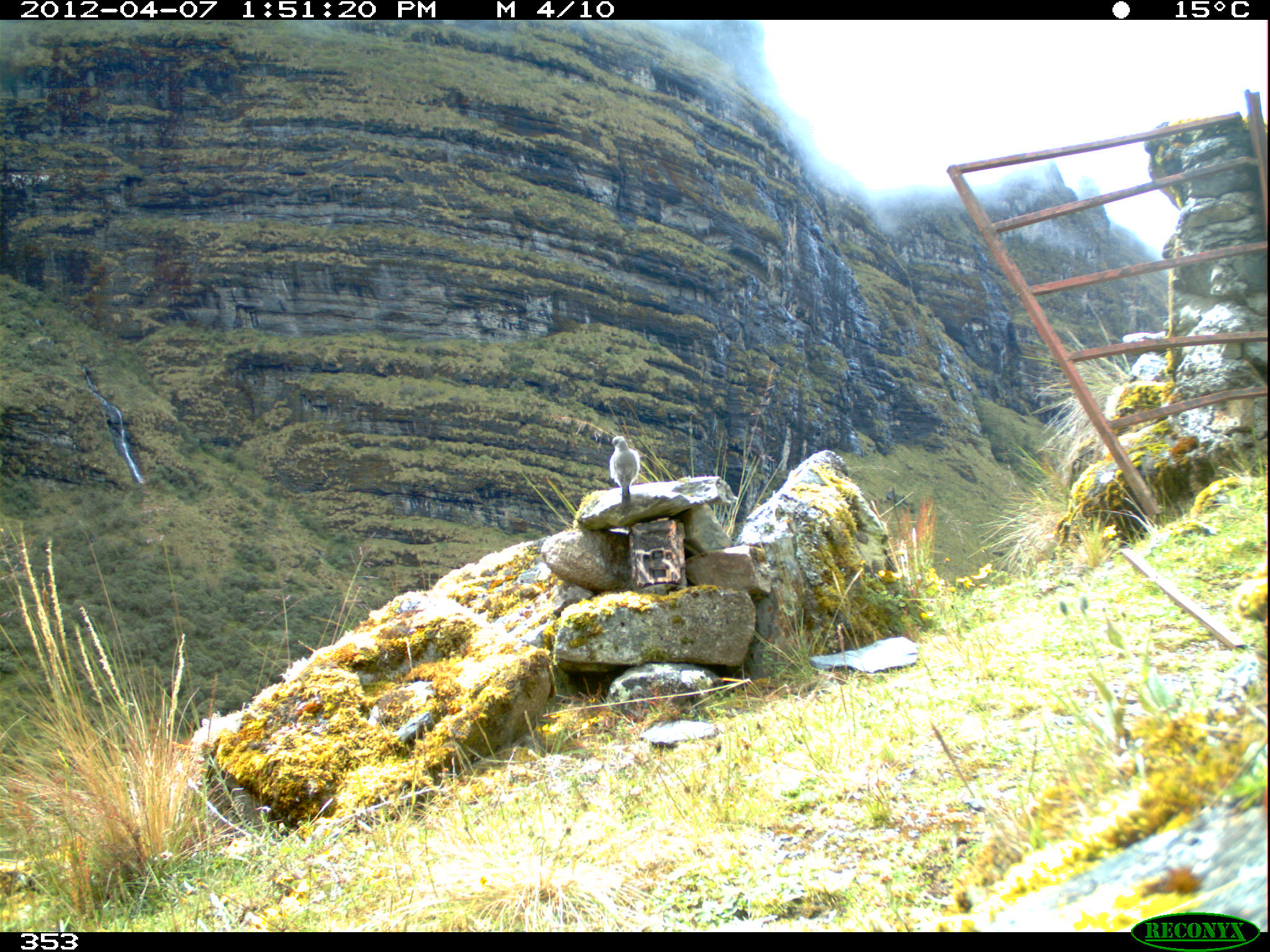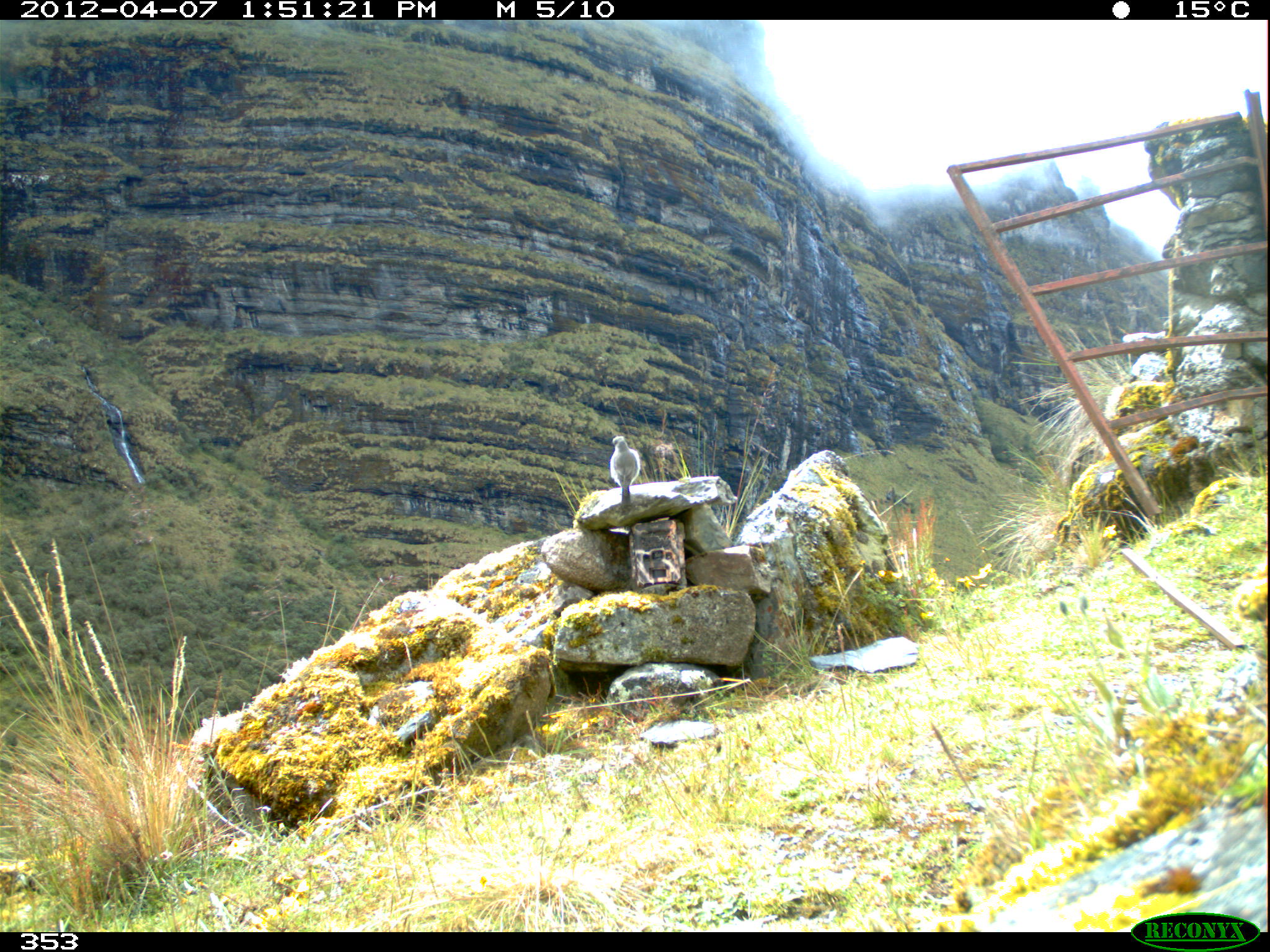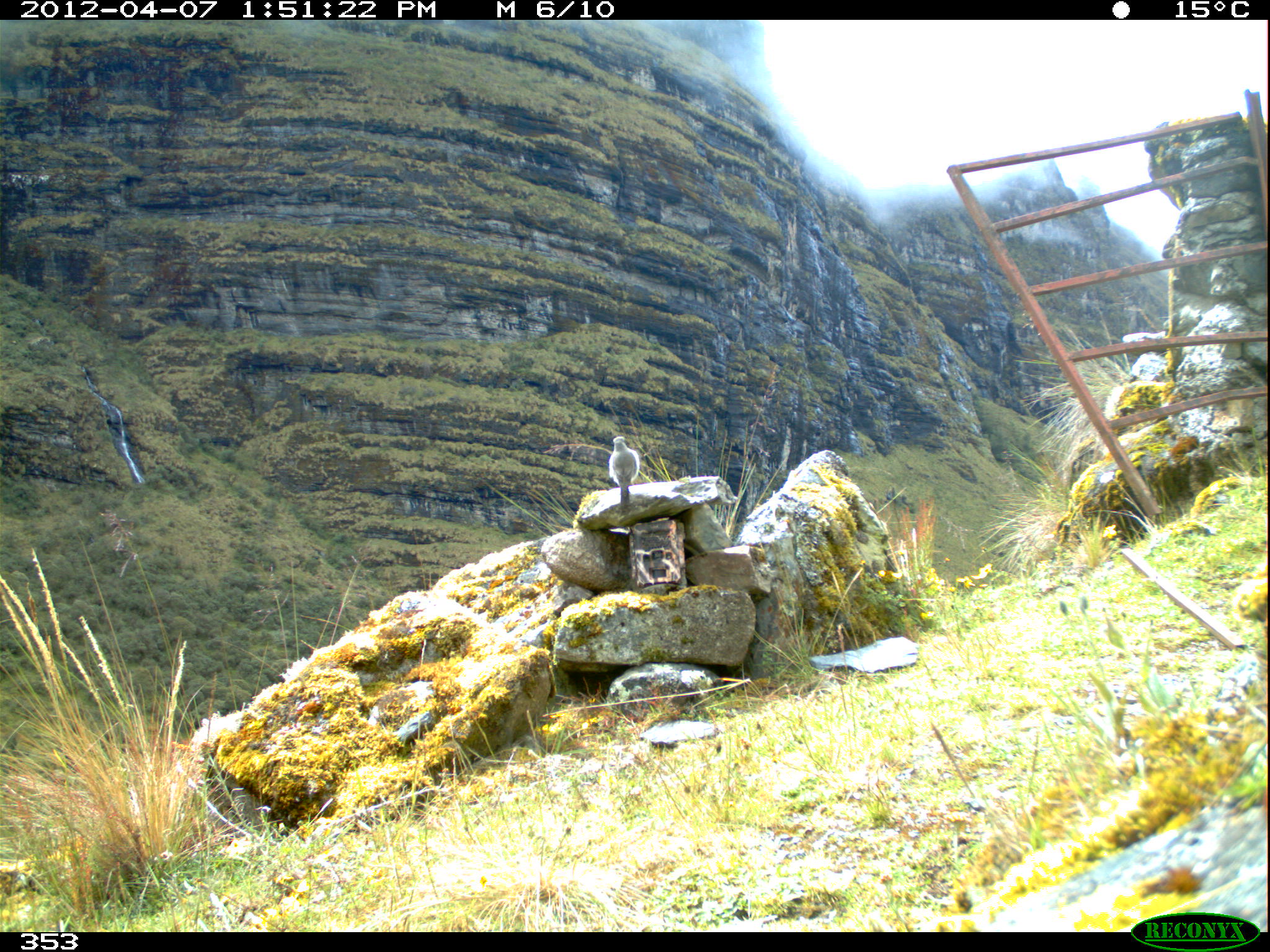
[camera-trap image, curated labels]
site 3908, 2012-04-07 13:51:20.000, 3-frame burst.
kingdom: Animalia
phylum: Chordata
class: Aves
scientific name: Aves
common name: bird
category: unknown bird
Unknown bird (bird) (Aves).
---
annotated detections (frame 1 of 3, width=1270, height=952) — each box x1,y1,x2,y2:
unknown bird: 609,435,640,506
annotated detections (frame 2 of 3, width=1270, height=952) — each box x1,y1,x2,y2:
unknown bird: 609,435,640,513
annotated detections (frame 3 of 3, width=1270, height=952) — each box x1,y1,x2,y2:
unknown bird: 608,435,640,505